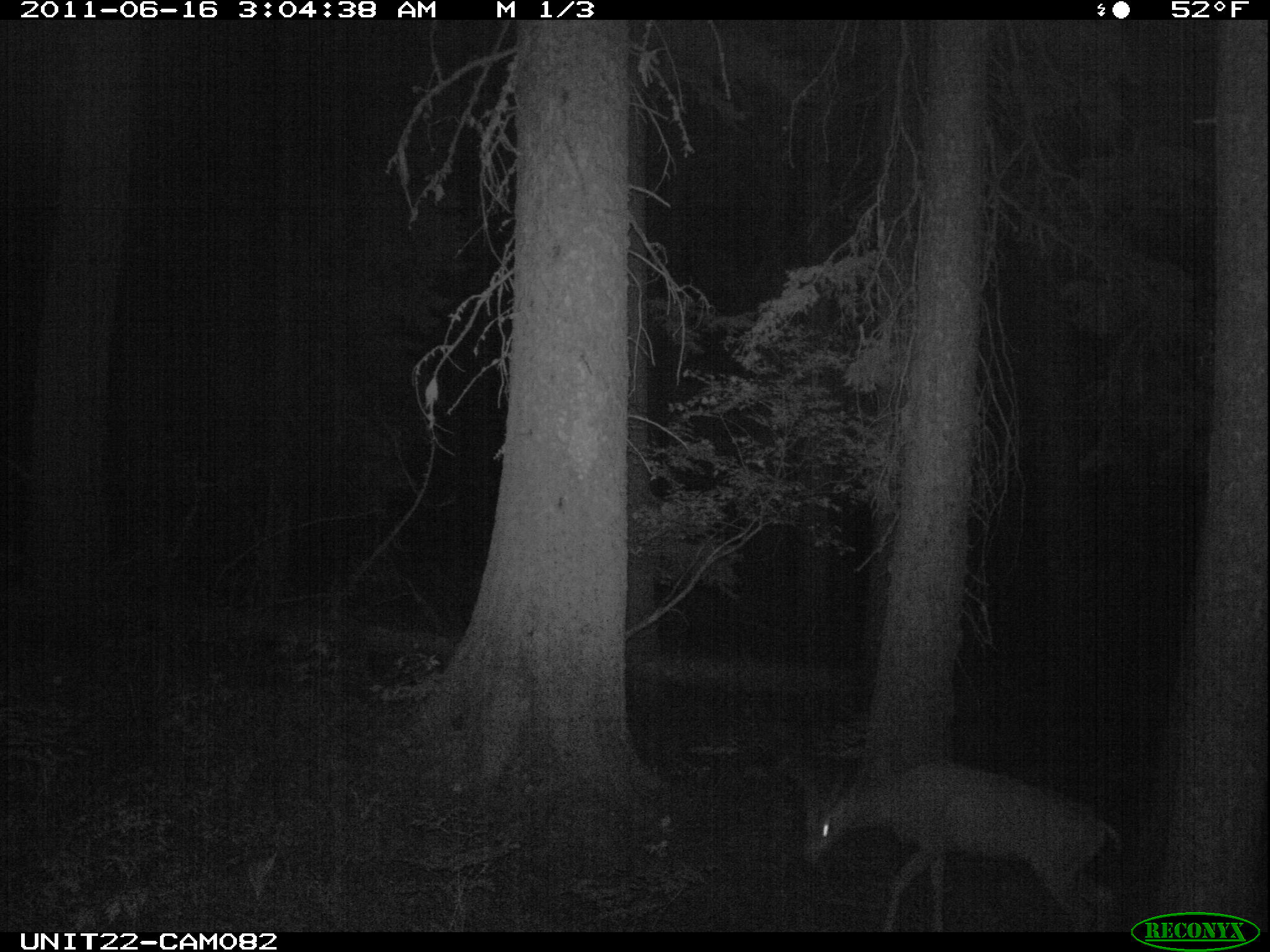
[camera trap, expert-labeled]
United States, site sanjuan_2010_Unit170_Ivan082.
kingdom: Animalia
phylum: Chordata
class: Mammalia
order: Artiodactyla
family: Cervidae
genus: Odocoileus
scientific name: Odocoileus hemionus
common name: mule deer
Odocoileus hemionus (mule deer).